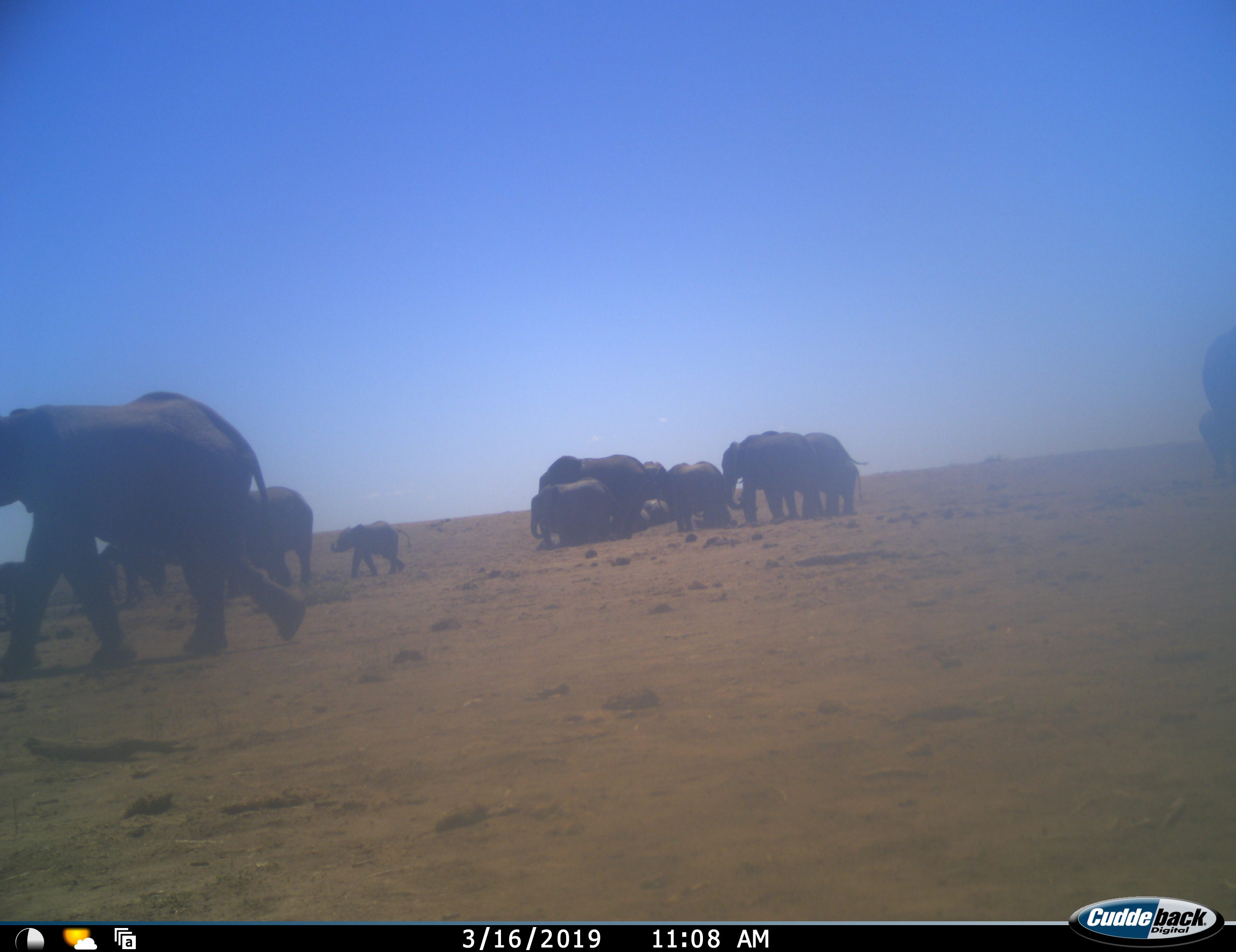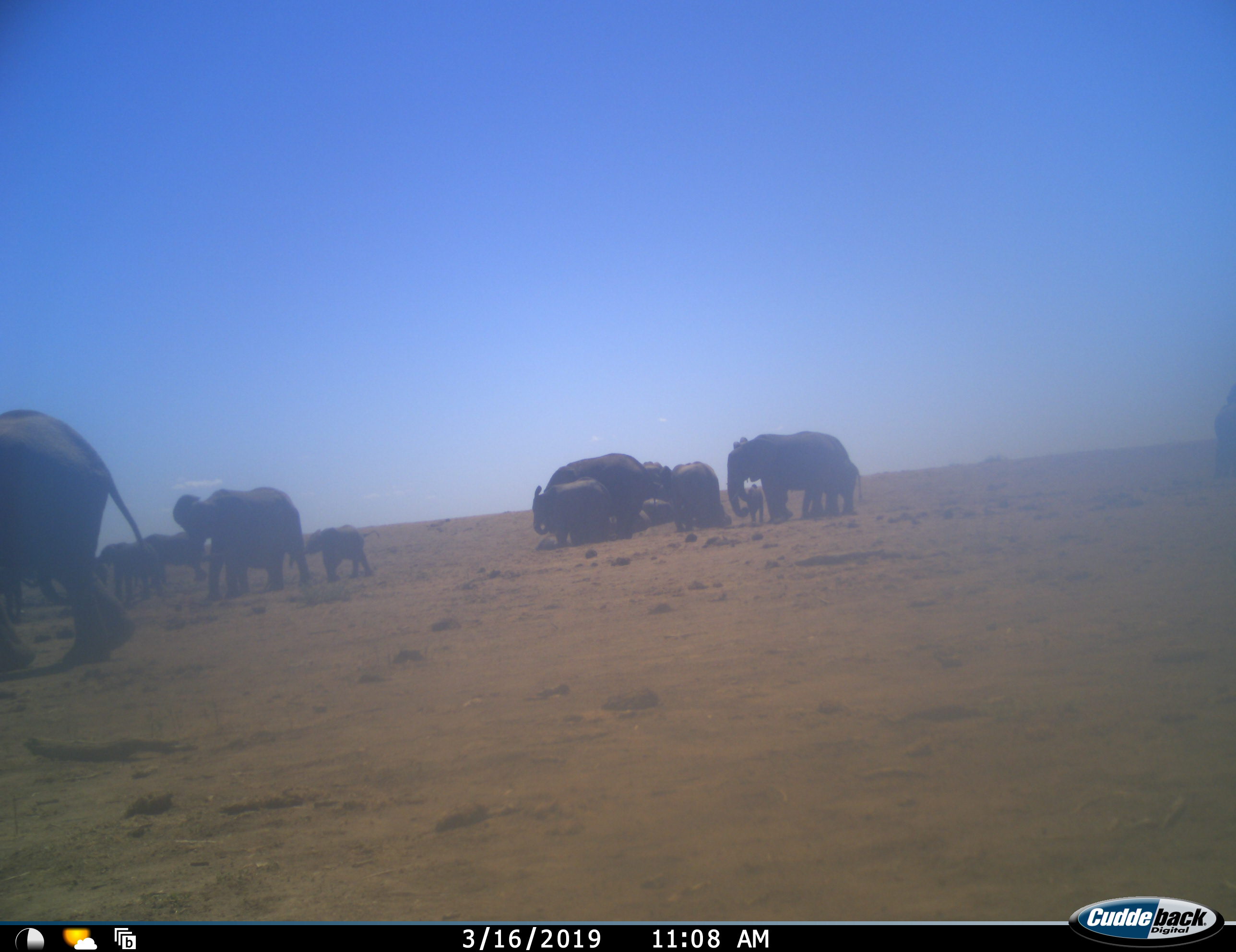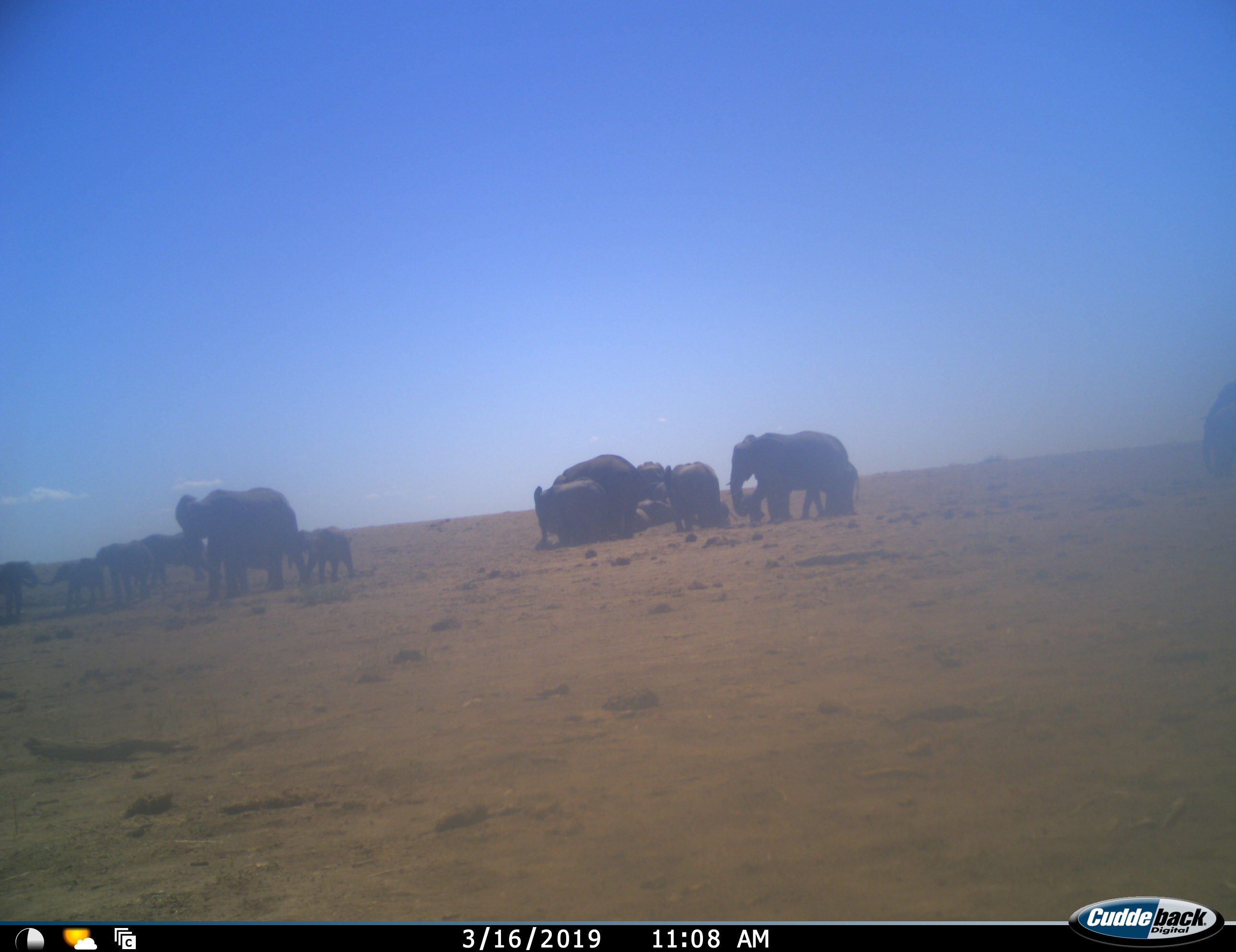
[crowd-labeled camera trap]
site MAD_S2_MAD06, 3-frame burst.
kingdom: Animalia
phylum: Chordata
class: Mammalia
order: Proboscidea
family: Elephantidae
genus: Loxodonta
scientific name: Loxodonta africana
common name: african bush elephant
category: elephant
Elephant (african bush elephant) (Loxodonta africana), count 11-50. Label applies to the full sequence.